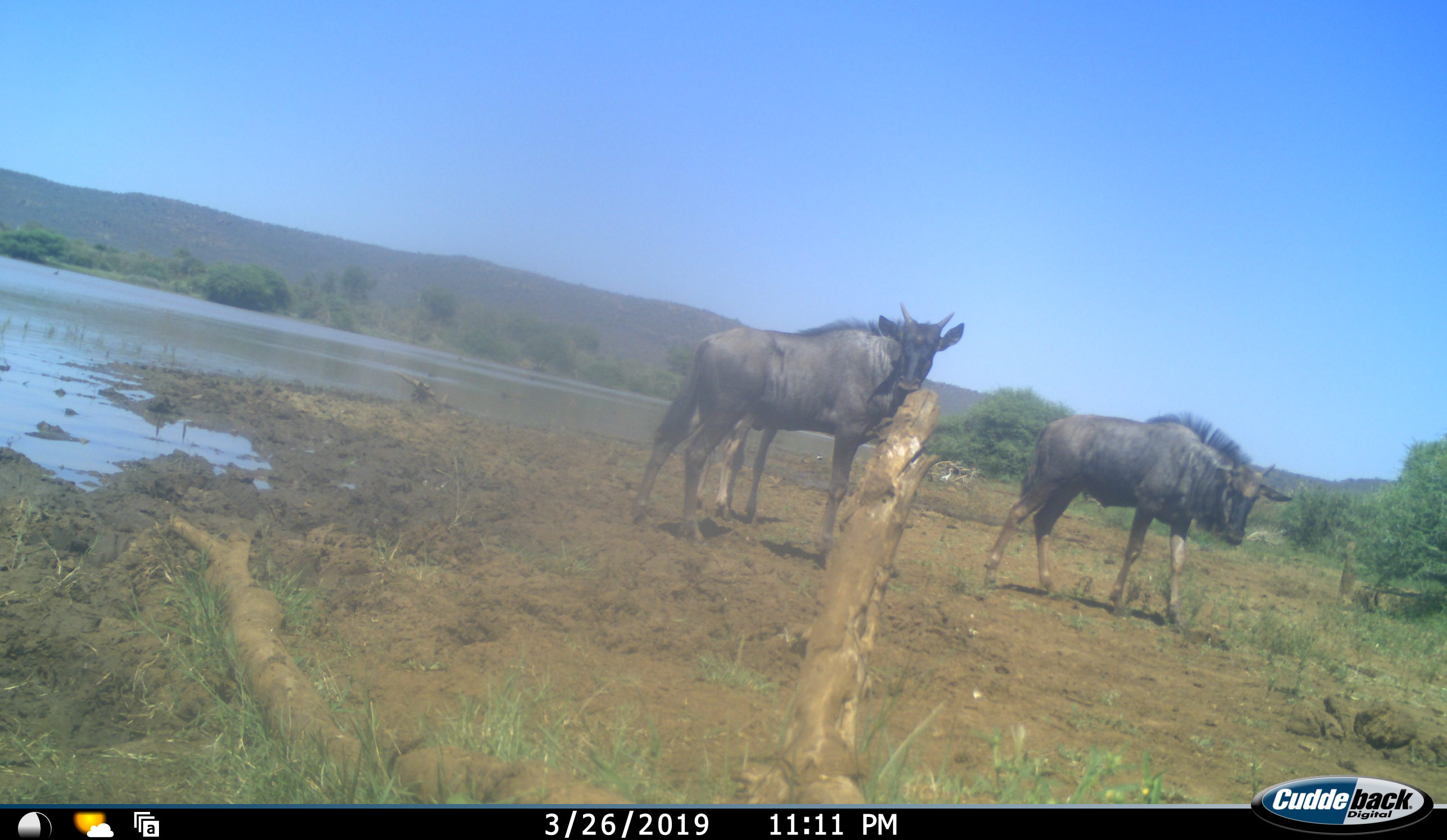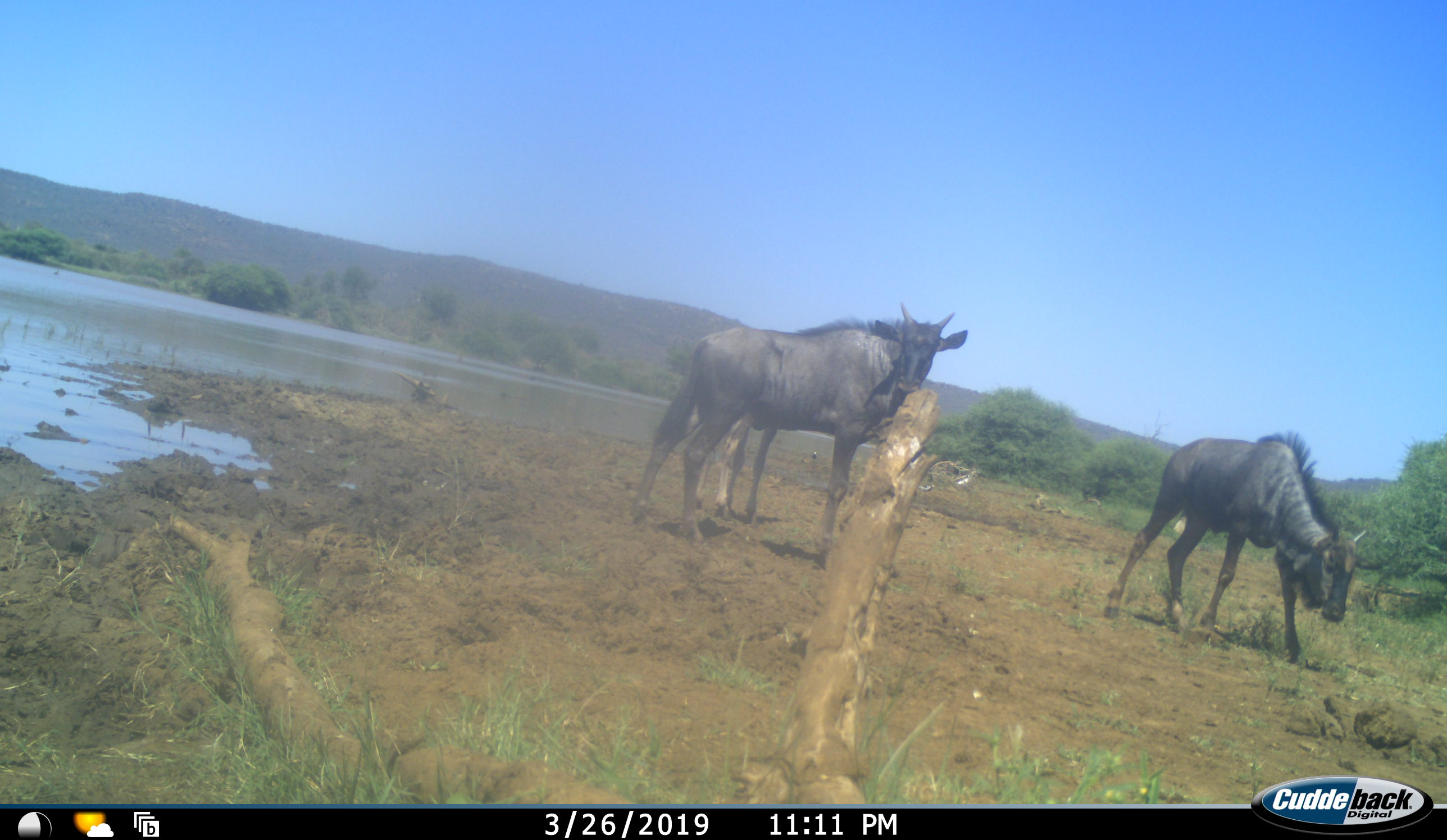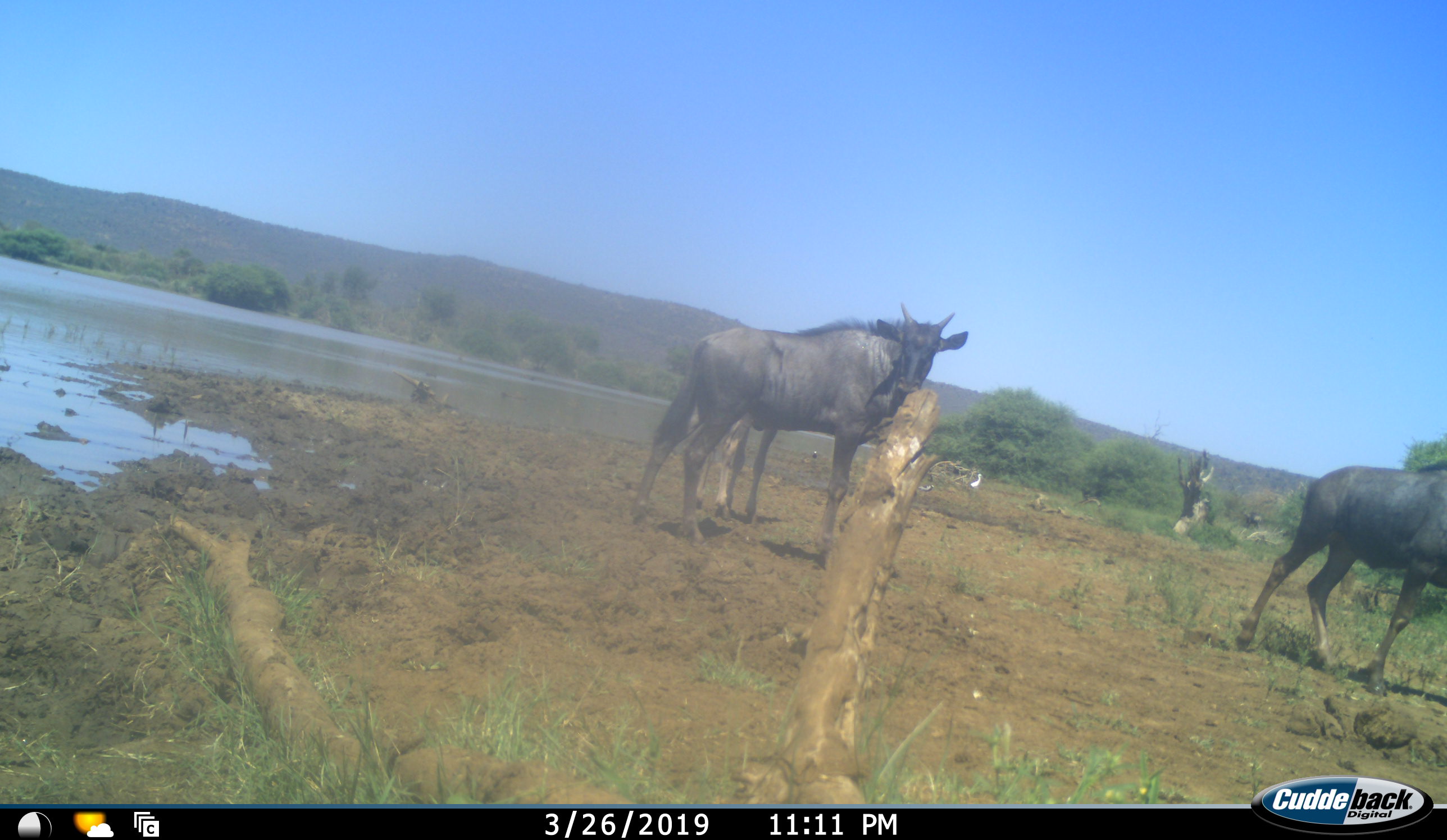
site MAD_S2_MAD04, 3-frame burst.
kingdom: Animalia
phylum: Chordata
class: Mammalia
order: Artiodactyla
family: Bovidae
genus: Connochaetes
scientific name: Connochaetes taurinus taurinus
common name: blue wildebeest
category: wildebeestblue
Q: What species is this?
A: Wildebeestblue (blue wildebeest) (Connochaetes taurinus taurinus).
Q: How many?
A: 2.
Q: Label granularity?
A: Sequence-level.